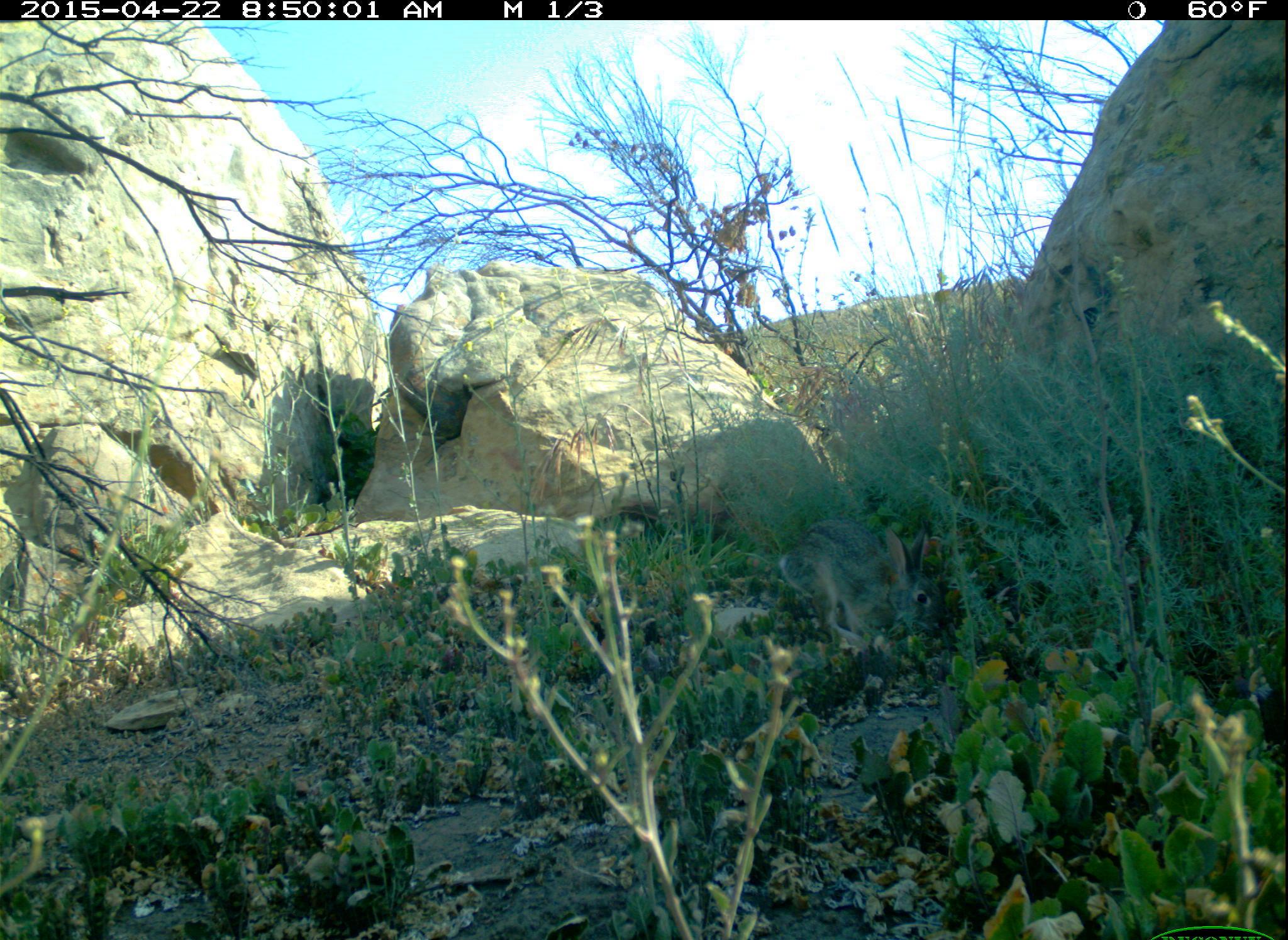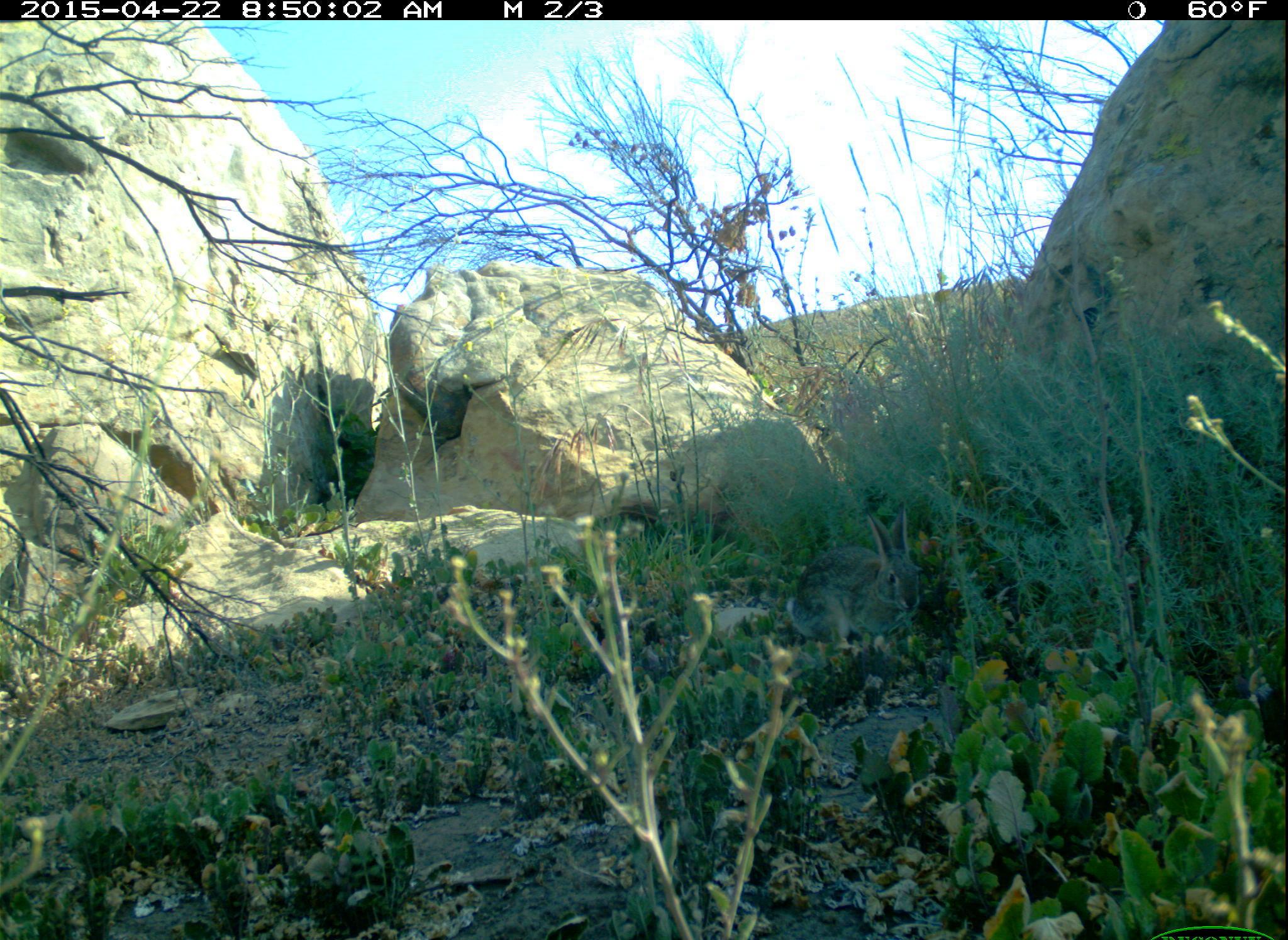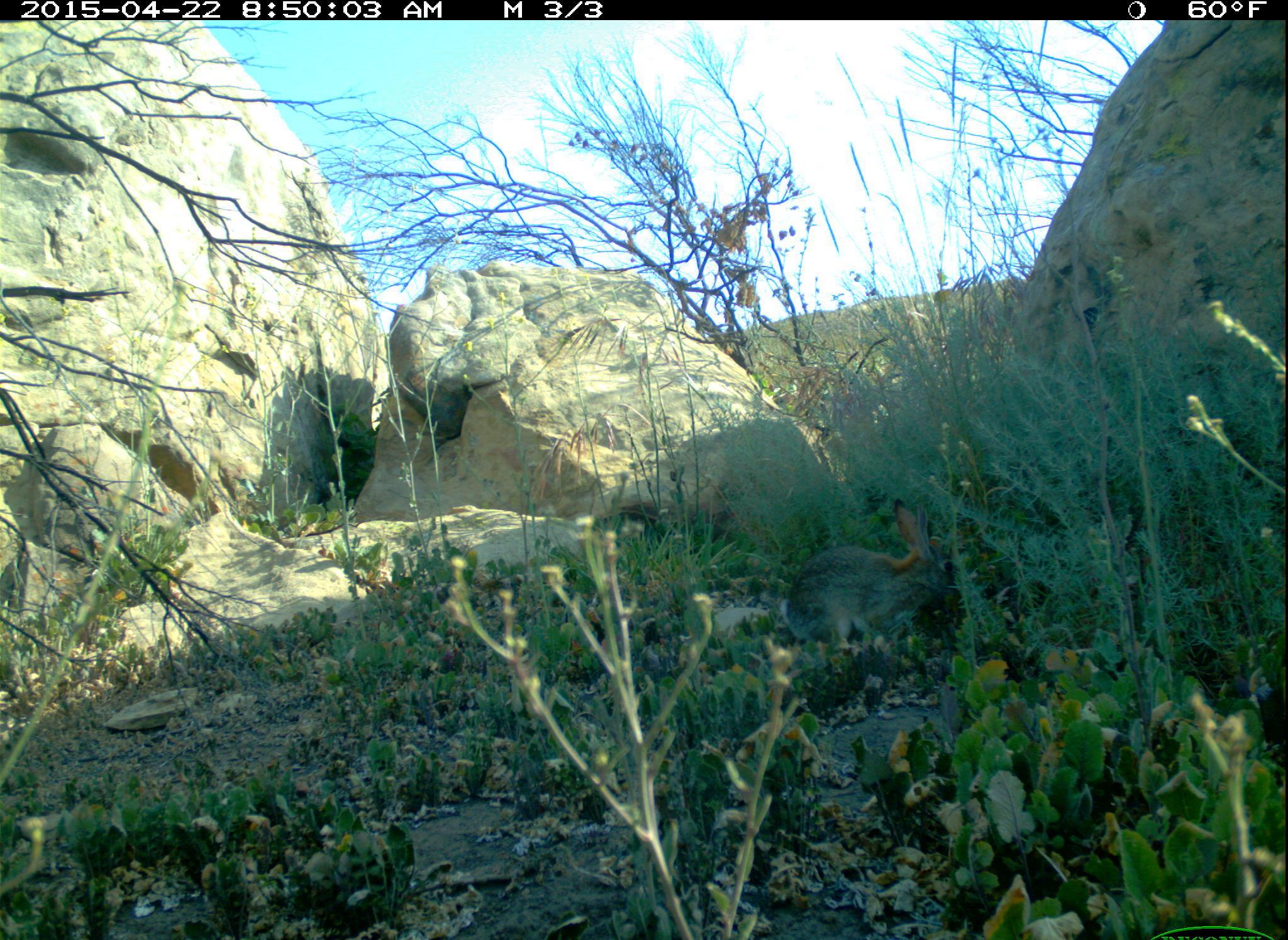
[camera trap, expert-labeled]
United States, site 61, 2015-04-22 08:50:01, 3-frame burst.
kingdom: Animalia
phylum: Chordata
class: Mammalia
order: Lagomorpha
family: Leporidae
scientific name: Leporidae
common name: rabbits and hares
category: rabbit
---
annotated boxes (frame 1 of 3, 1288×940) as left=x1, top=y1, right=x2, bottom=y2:
rabbit: left=771, top=517, right=960, bottom=668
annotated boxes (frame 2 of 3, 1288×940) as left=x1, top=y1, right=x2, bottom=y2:
rabbit: left=765, top=504, right=964, bottom=659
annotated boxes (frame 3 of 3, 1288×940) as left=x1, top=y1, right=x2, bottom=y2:
rabbit: left=752, top=485, right=964, bottom=688